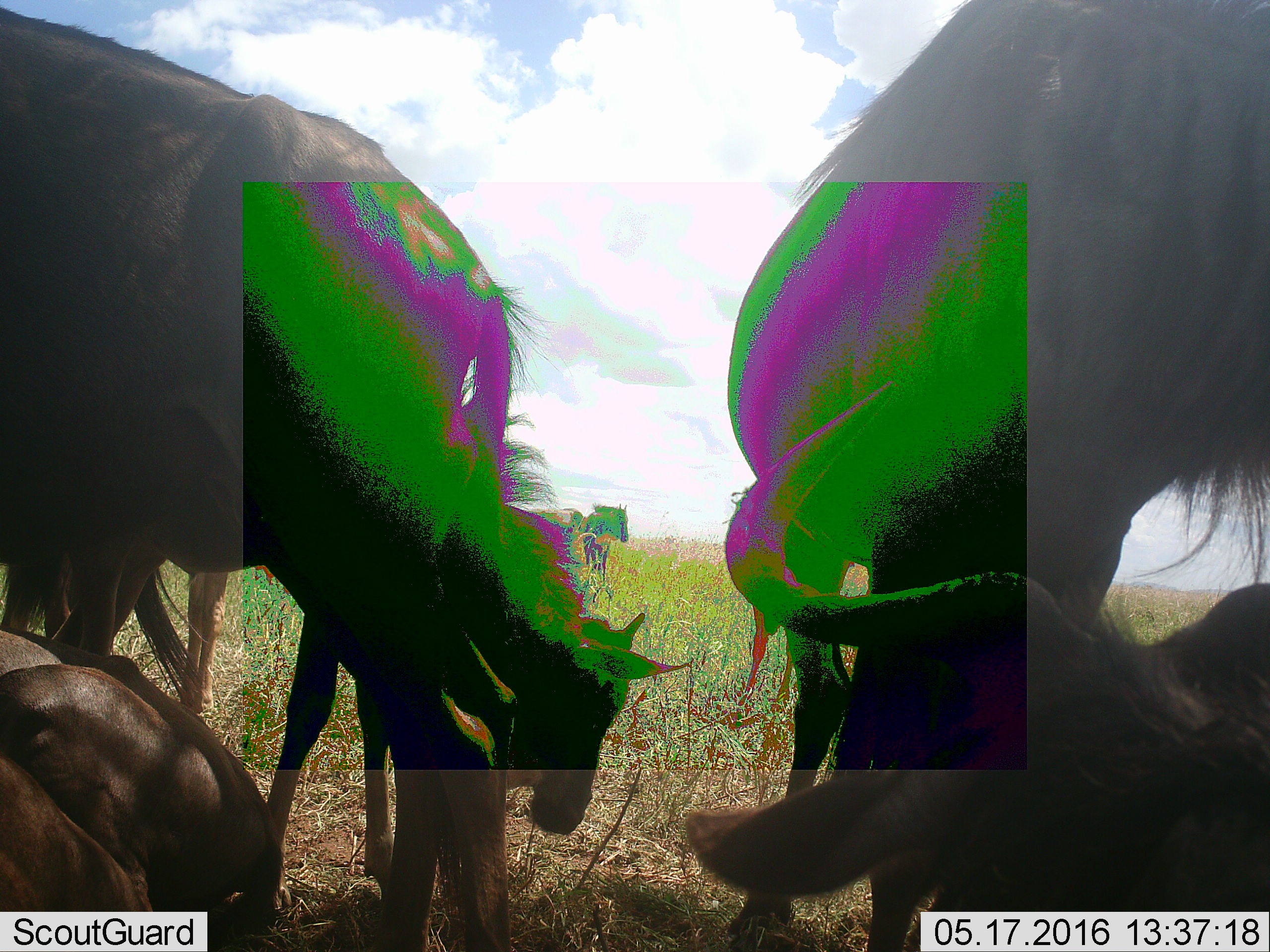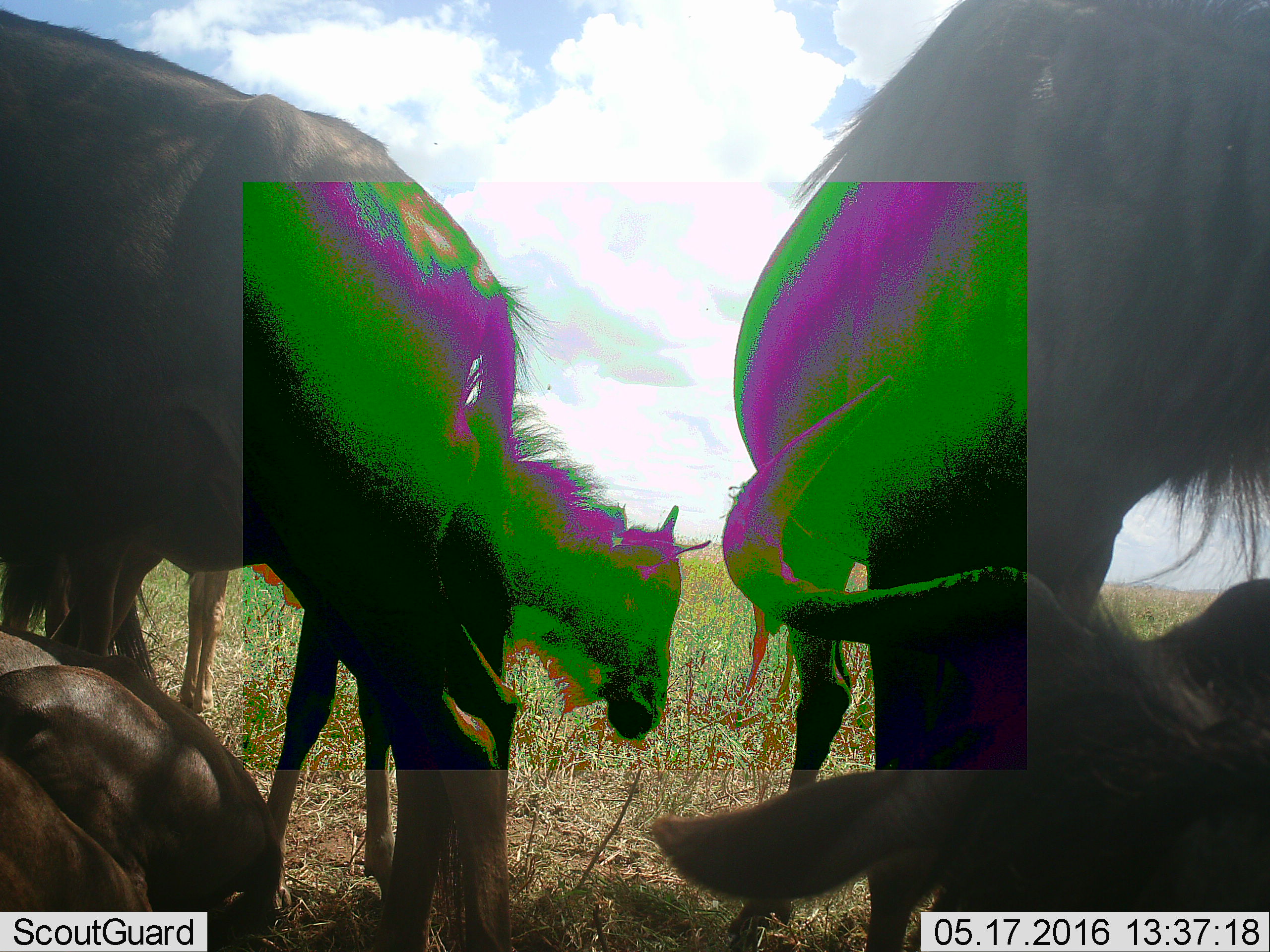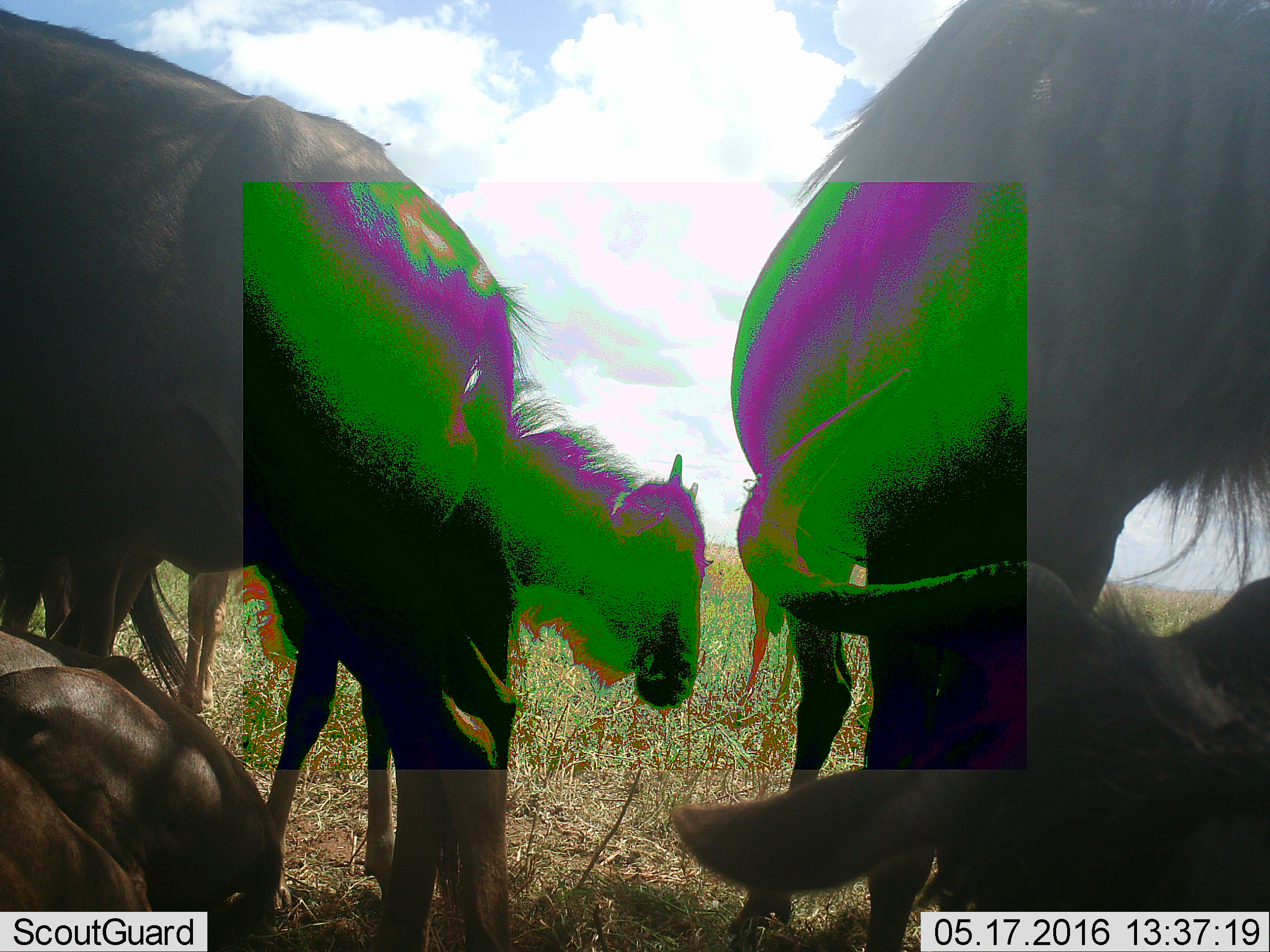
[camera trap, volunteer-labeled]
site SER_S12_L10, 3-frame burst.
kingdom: Animalia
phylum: Chordata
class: Mammalia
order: Artiodactyla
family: Bovidae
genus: Connochaetes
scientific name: Connochaetes taurinus taurinus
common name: blue wildebeest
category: wildebeestblue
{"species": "wildebeestblue (blue wildebeest) (Connochaetes taurinus taurinus)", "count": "6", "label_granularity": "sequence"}